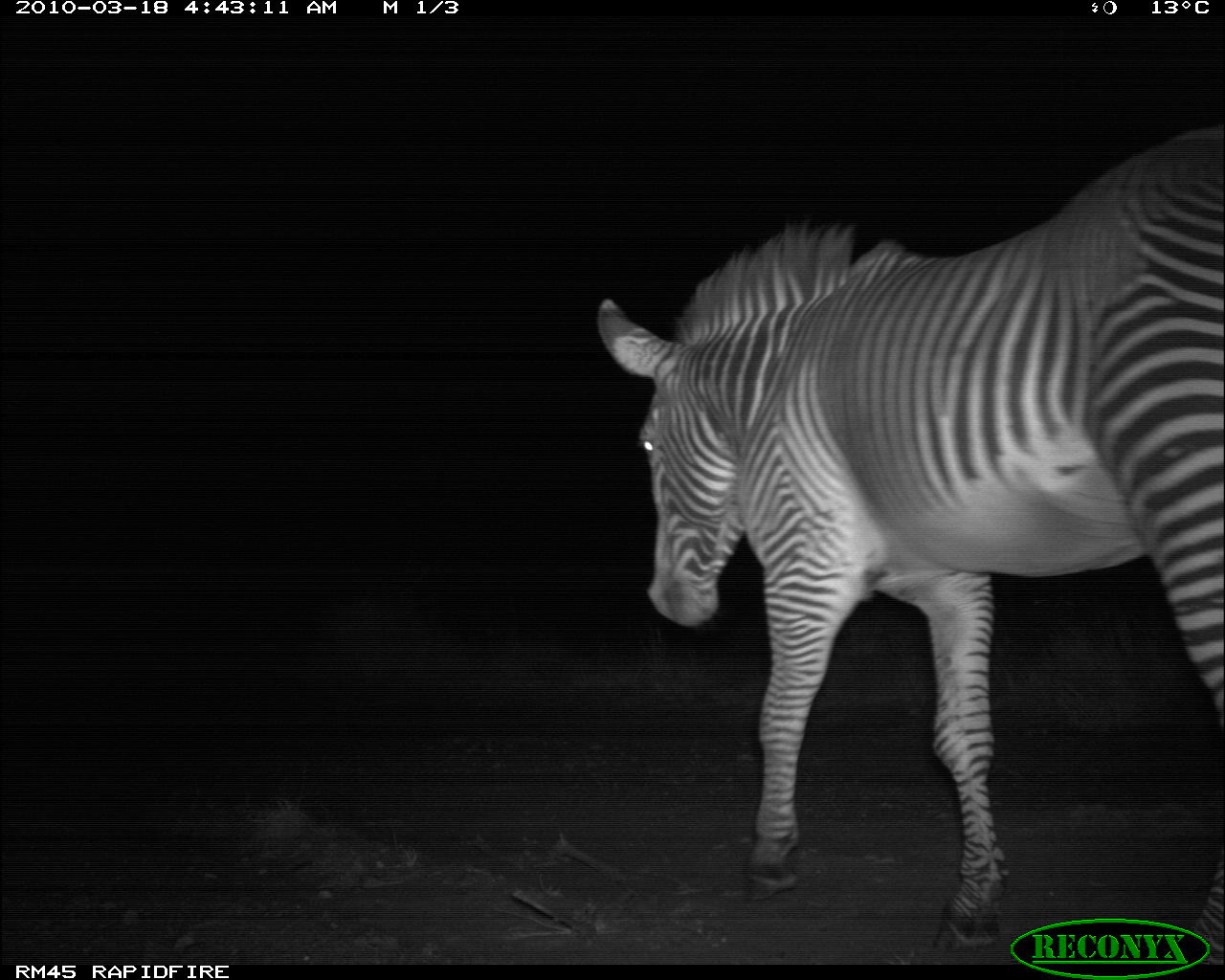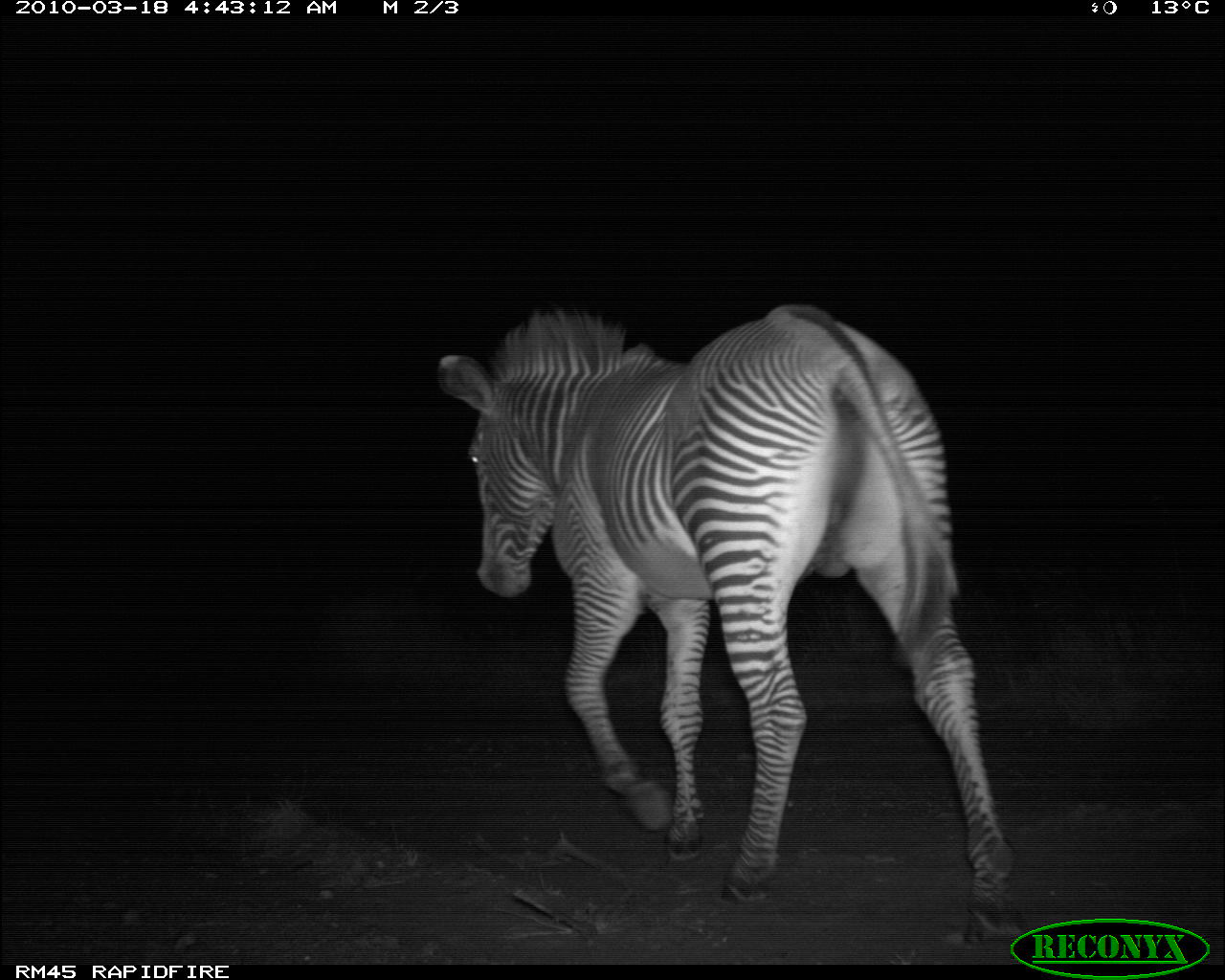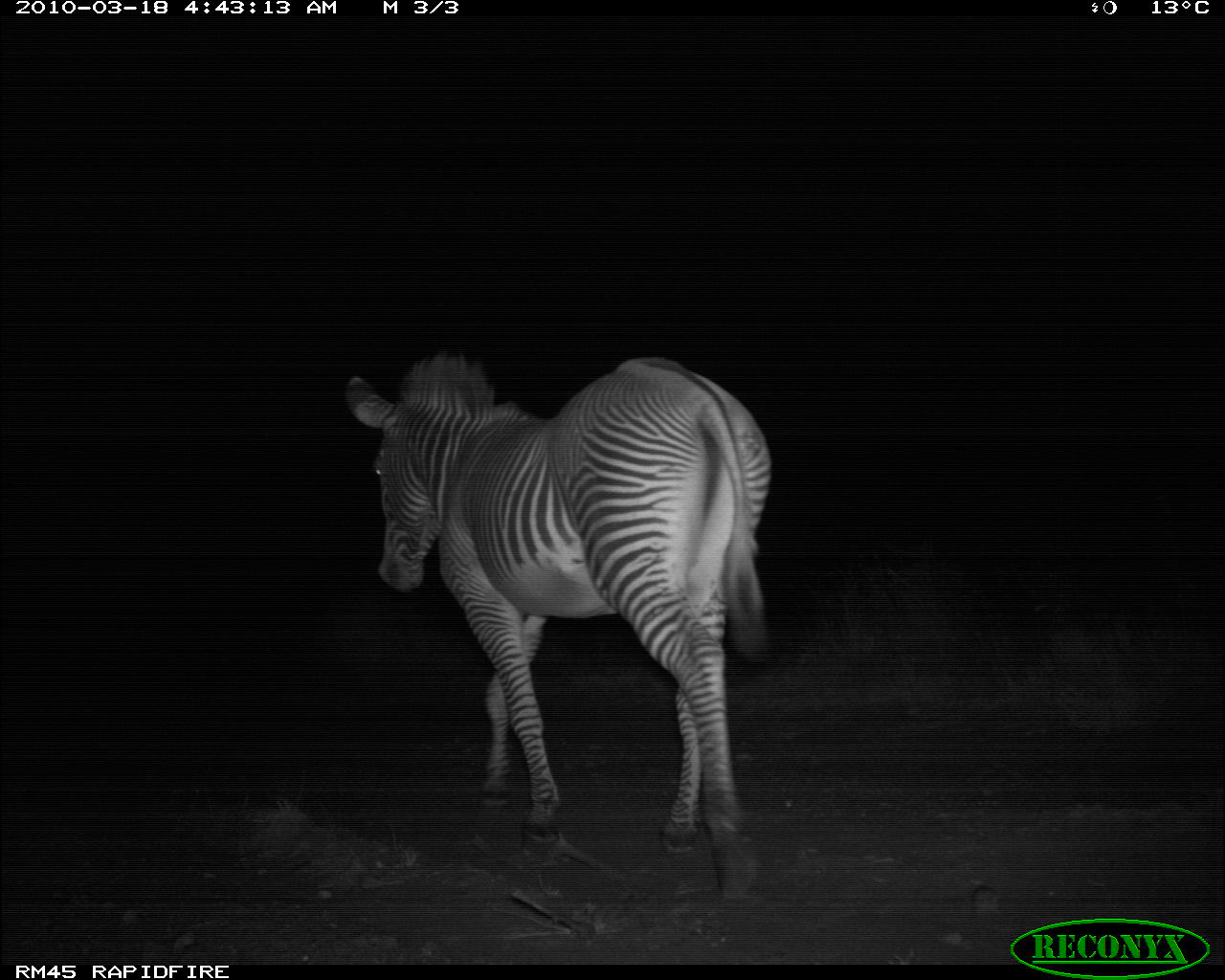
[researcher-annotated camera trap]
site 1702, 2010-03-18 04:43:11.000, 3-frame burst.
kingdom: Animalia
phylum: Chordata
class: Mammalia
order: Perissodactyla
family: Equidae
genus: Equus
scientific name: Equus grevyi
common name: grévy's zebra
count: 1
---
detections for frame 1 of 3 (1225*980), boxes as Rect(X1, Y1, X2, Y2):
equus grevyi: Rect(595, 112, 1225, 956)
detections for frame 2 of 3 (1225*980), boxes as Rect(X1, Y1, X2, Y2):
equus grevyi: Rect(433, 301, 1019, 945)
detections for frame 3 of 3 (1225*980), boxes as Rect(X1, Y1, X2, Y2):
equus grevyi: Rect(344, 348, 773, 899)